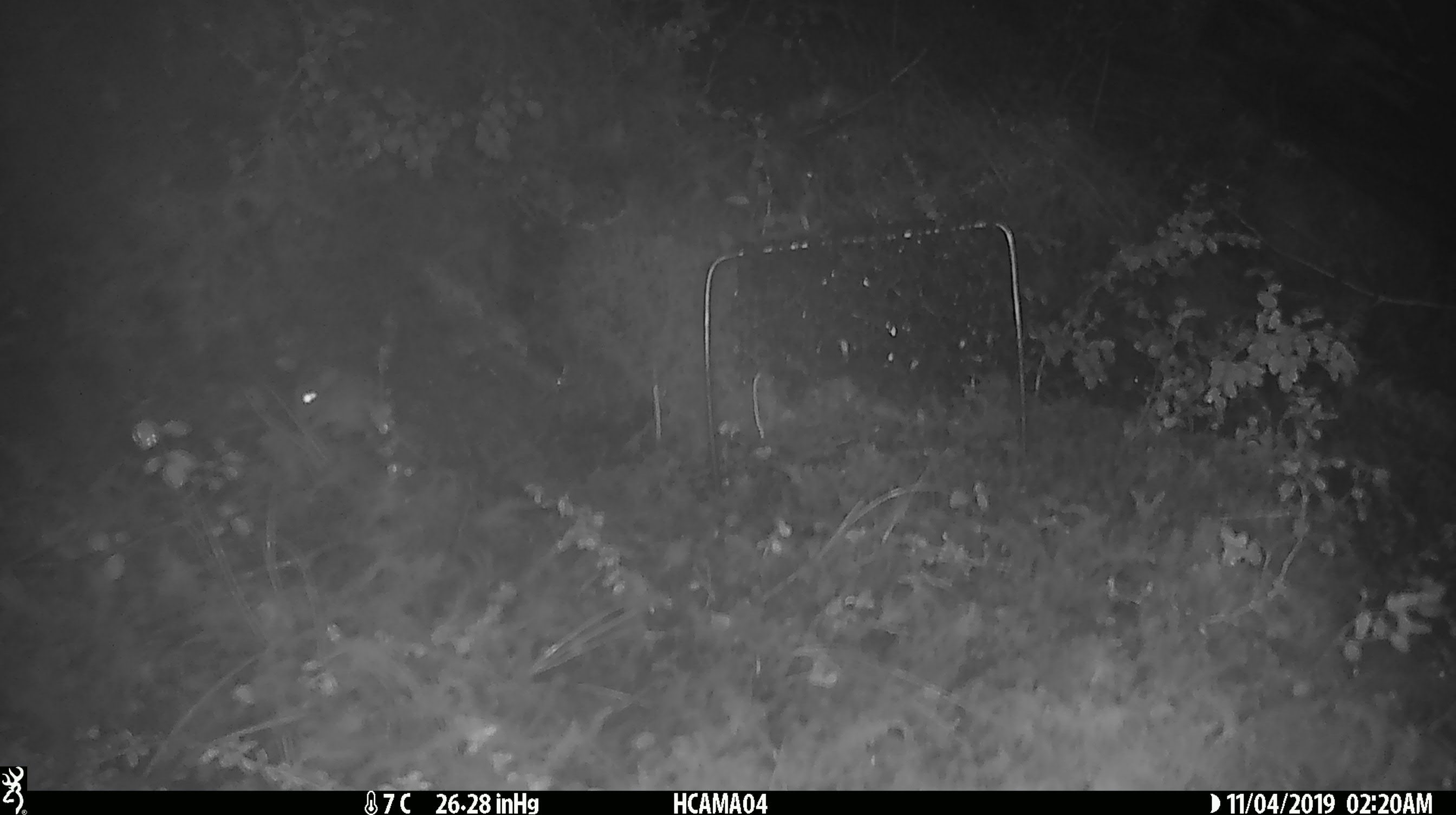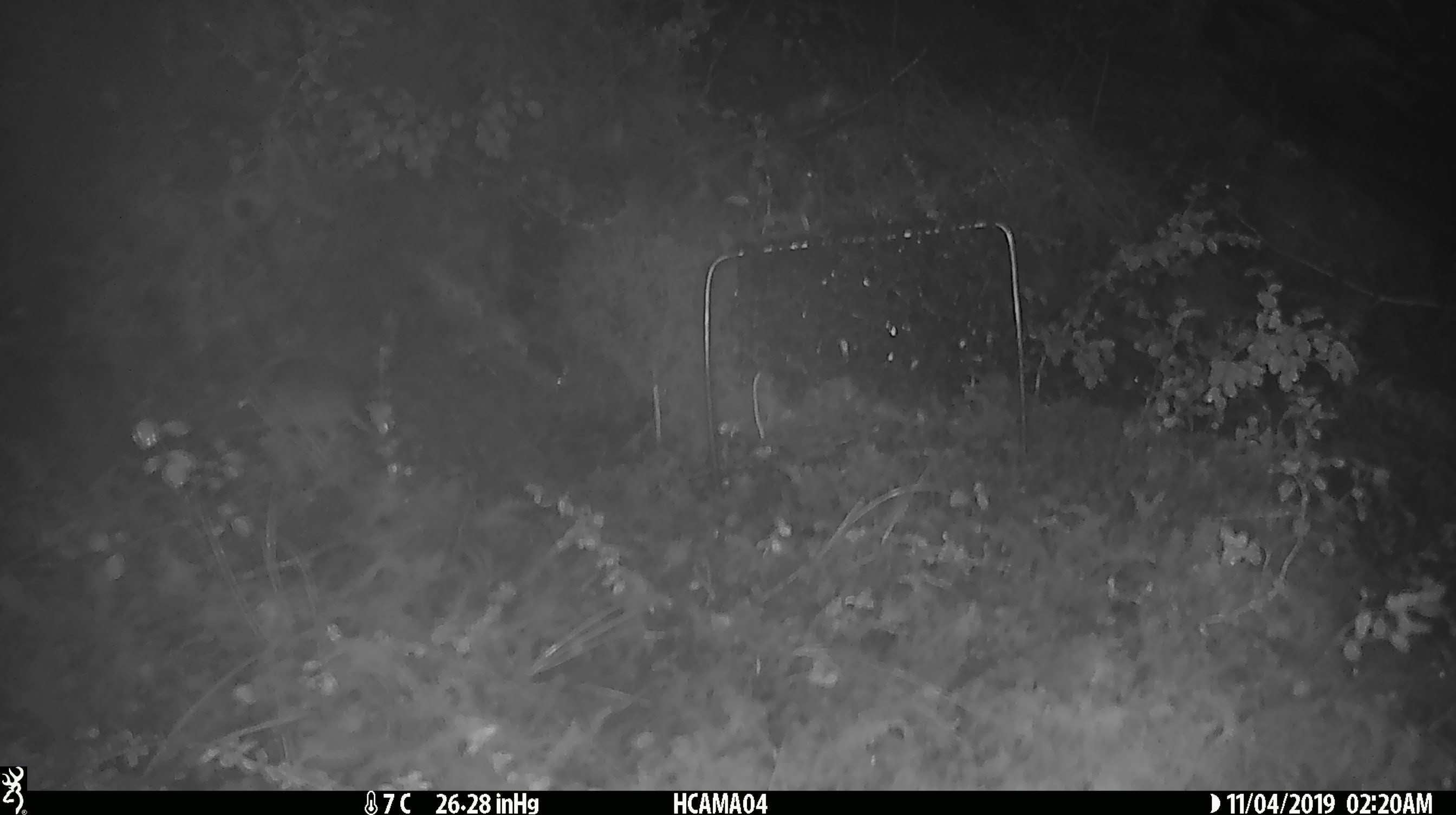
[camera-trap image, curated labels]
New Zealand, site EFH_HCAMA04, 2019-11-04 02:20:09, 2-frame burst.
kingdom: Animalia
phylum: Chordata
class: Mammalia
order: Rodentia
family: Muridae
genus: Mus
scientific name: Mus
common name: mouse